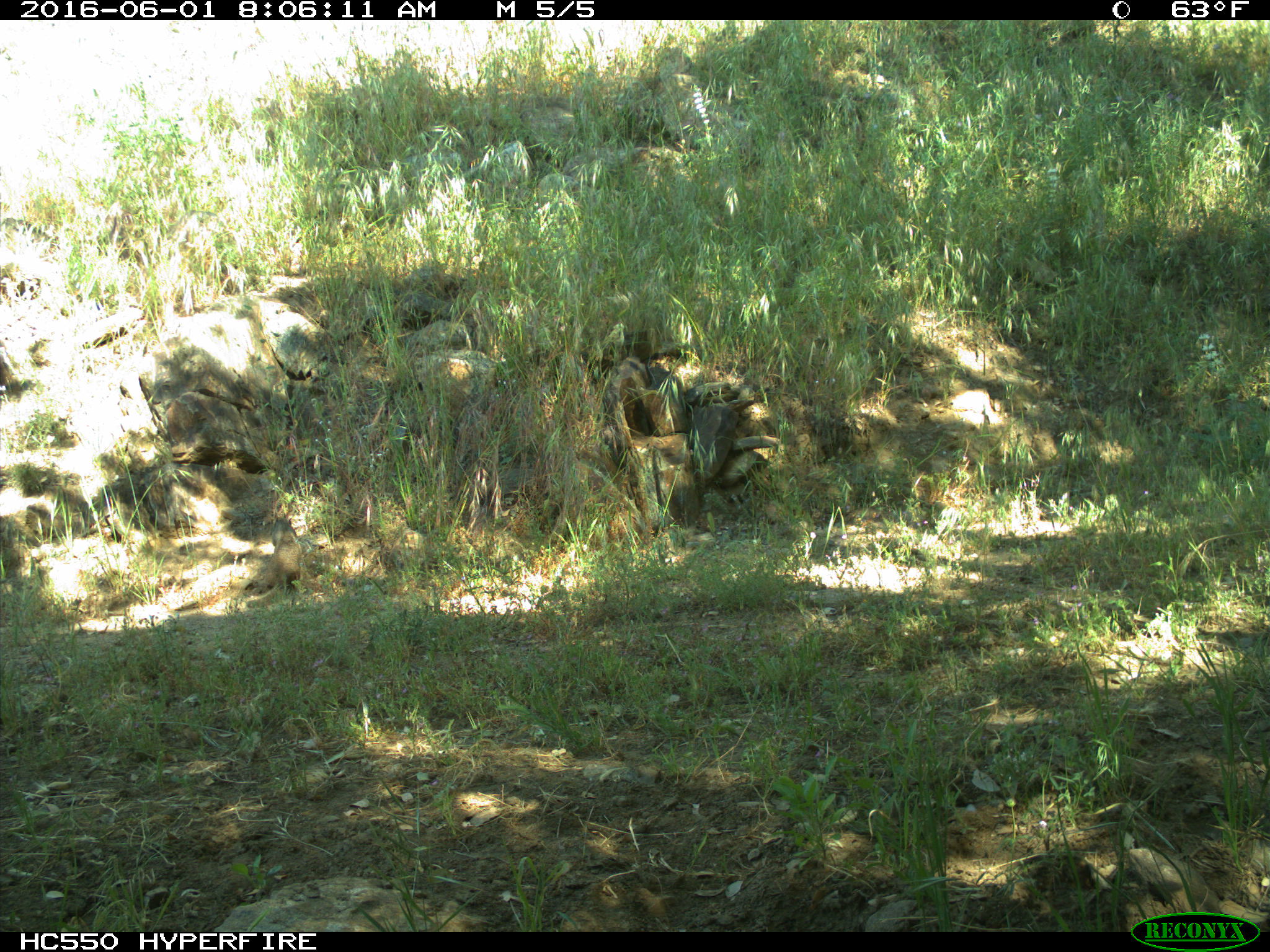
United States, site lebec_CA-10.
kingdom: Animalia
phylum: Chordata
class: Mammalia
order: Rodentia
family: Sciuridae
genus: Otospermophilus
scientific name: Otospermophilus beecheyi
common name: california ground squirrel